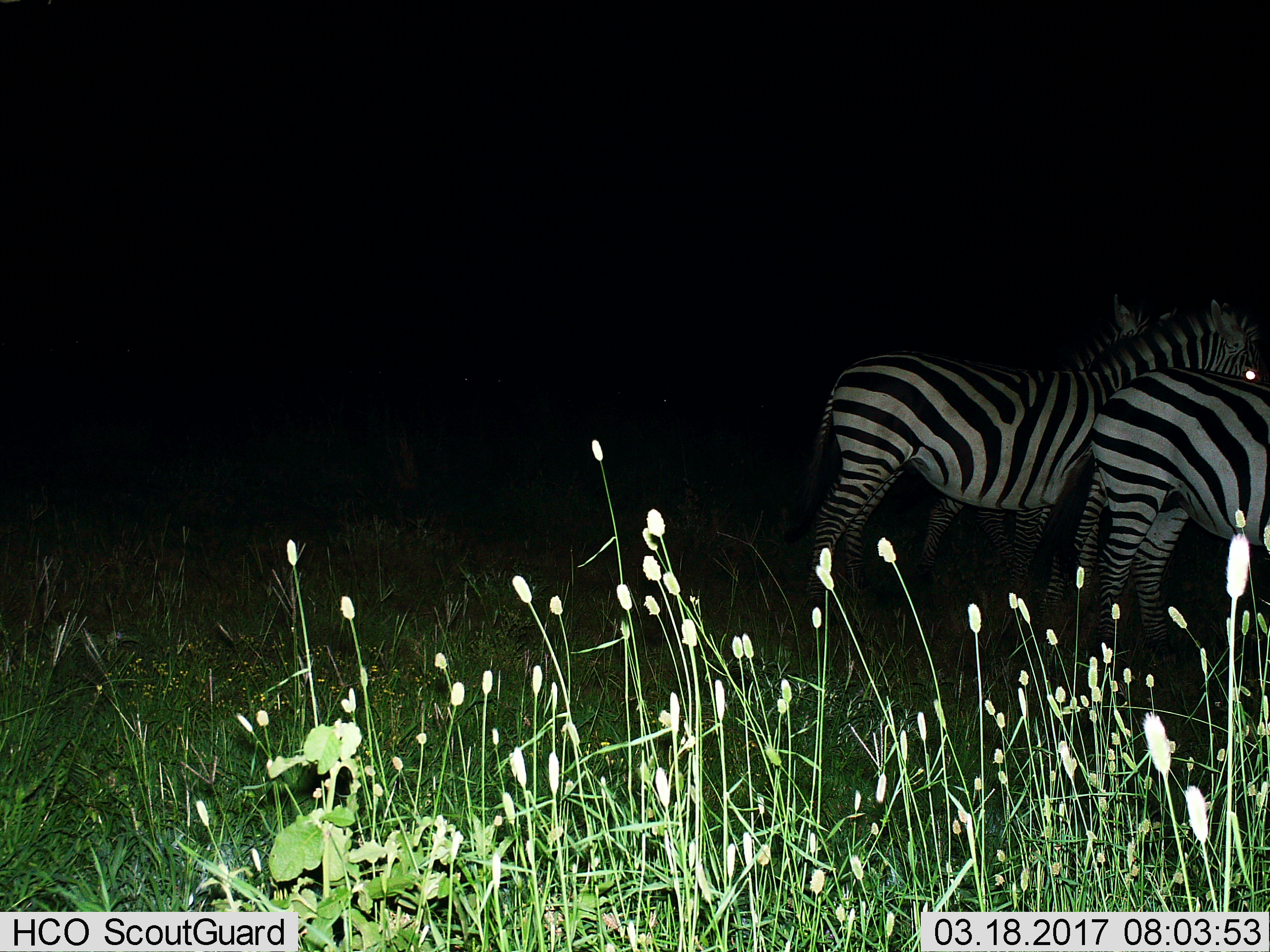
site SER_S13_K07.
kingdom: Animalia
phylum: Chordata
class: Mammalia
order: Perissodactyla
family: Equidae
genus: Equus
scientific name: Equus quagga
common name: plains zebra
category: zebraplains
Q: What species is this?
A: Zebraplains (plains zebra) (Equus quagga).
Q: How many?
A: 3.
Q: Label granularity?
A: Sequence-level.